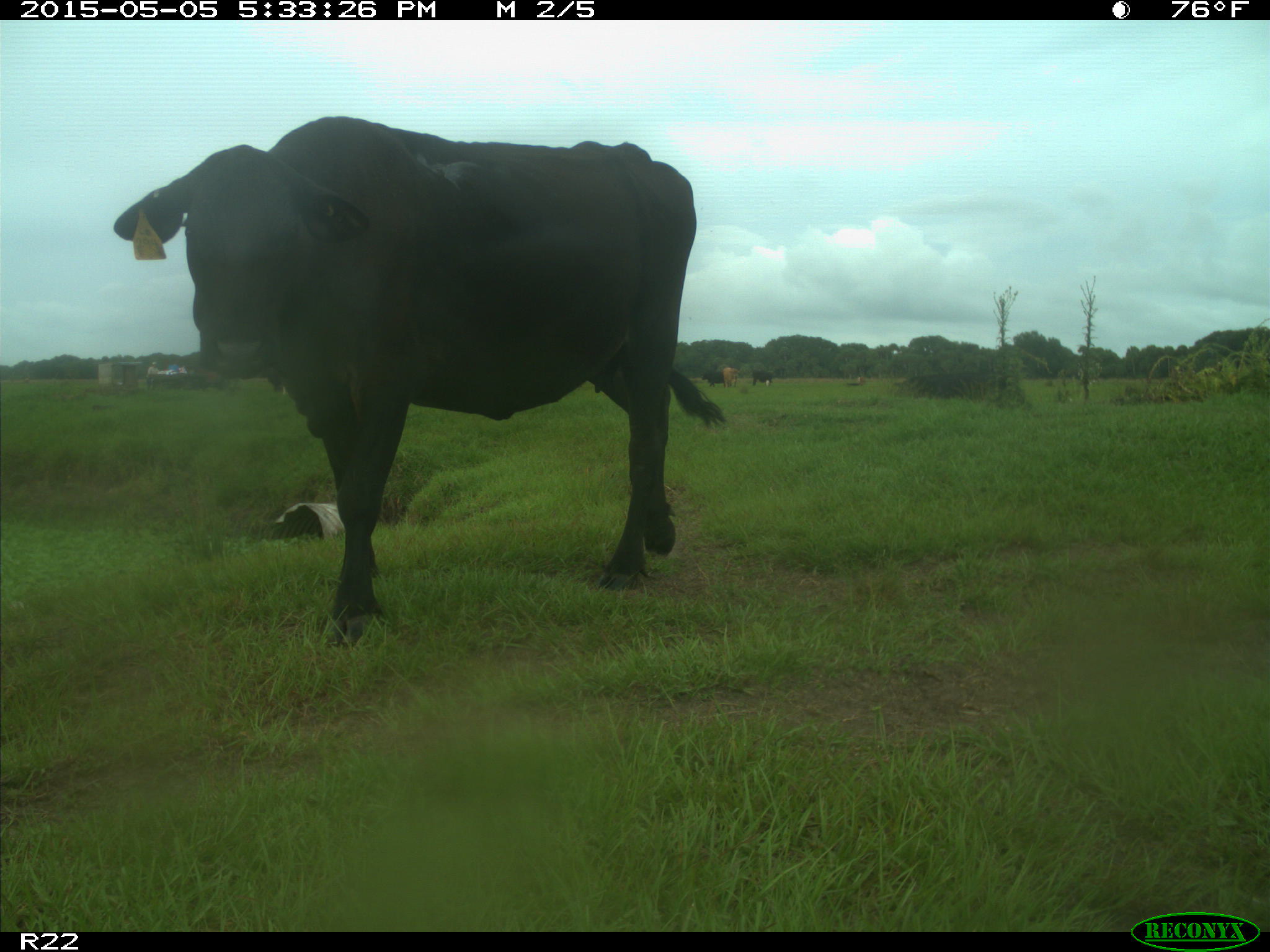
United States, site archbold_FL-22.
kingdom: Animalia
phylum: Chordata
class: Mammalia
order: Artiodactyla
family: Bovidae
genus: Bos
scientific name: Bos taurus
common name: domestic cow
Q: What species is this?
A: Bos taurus (domestic cow).